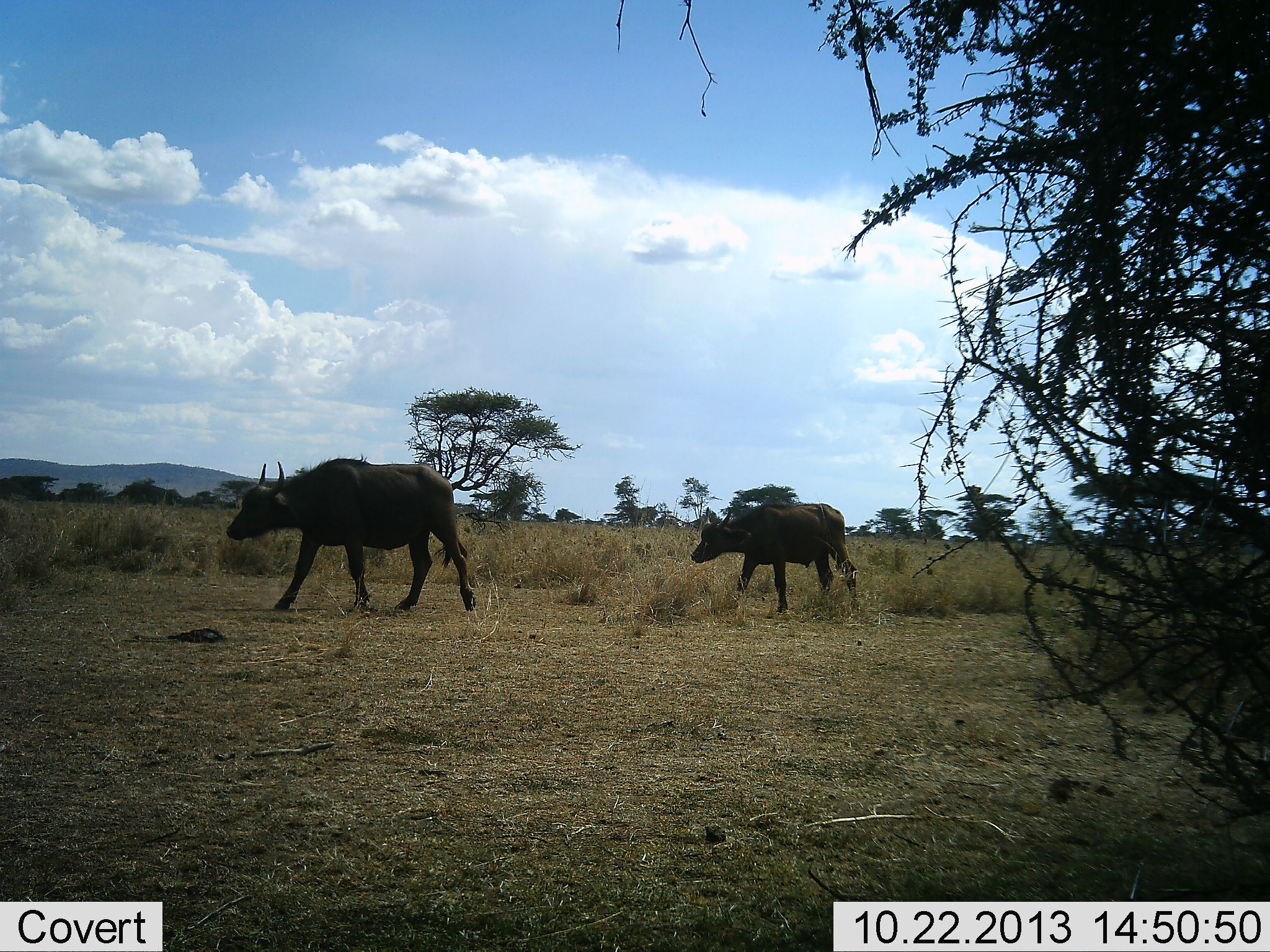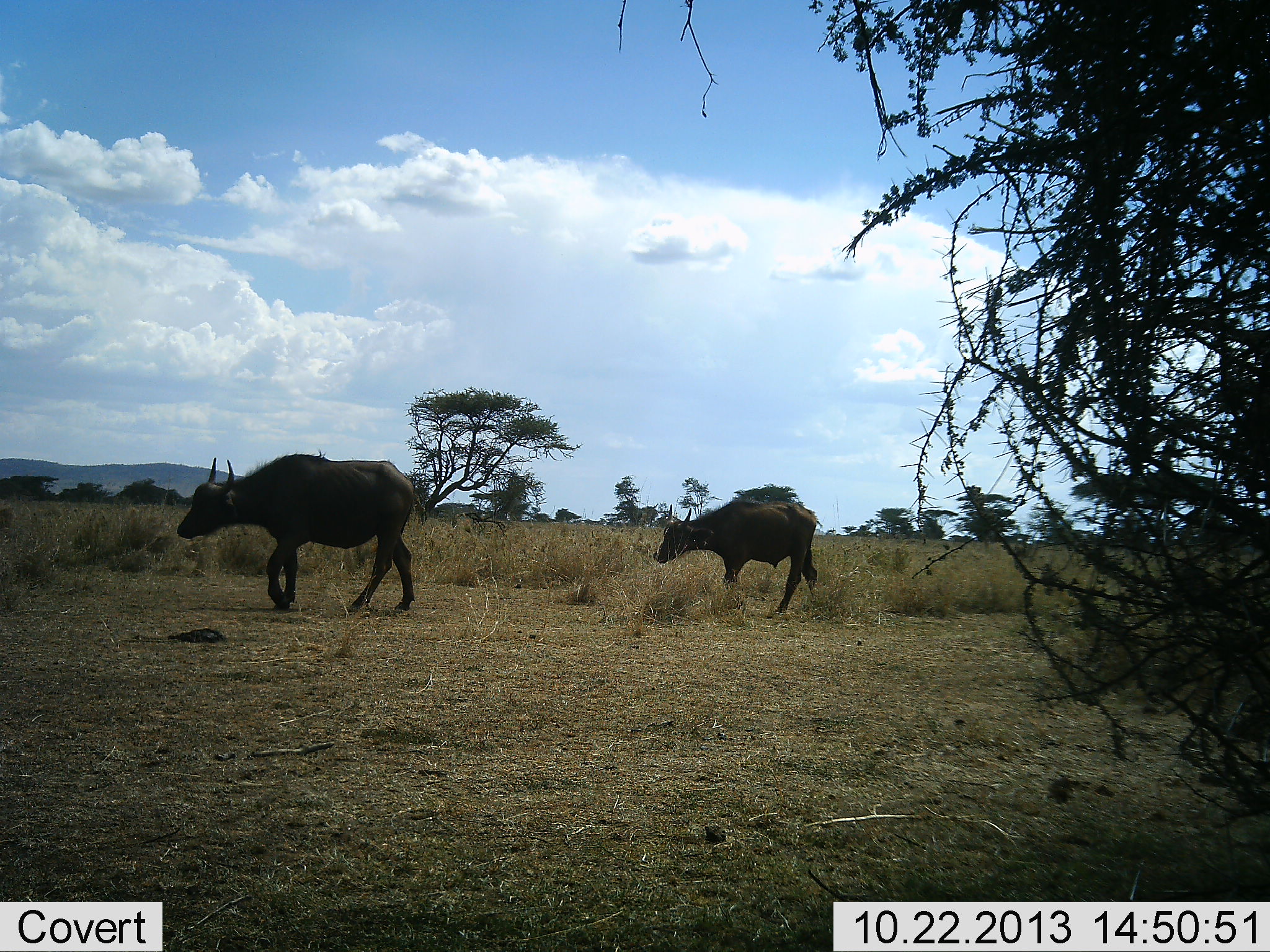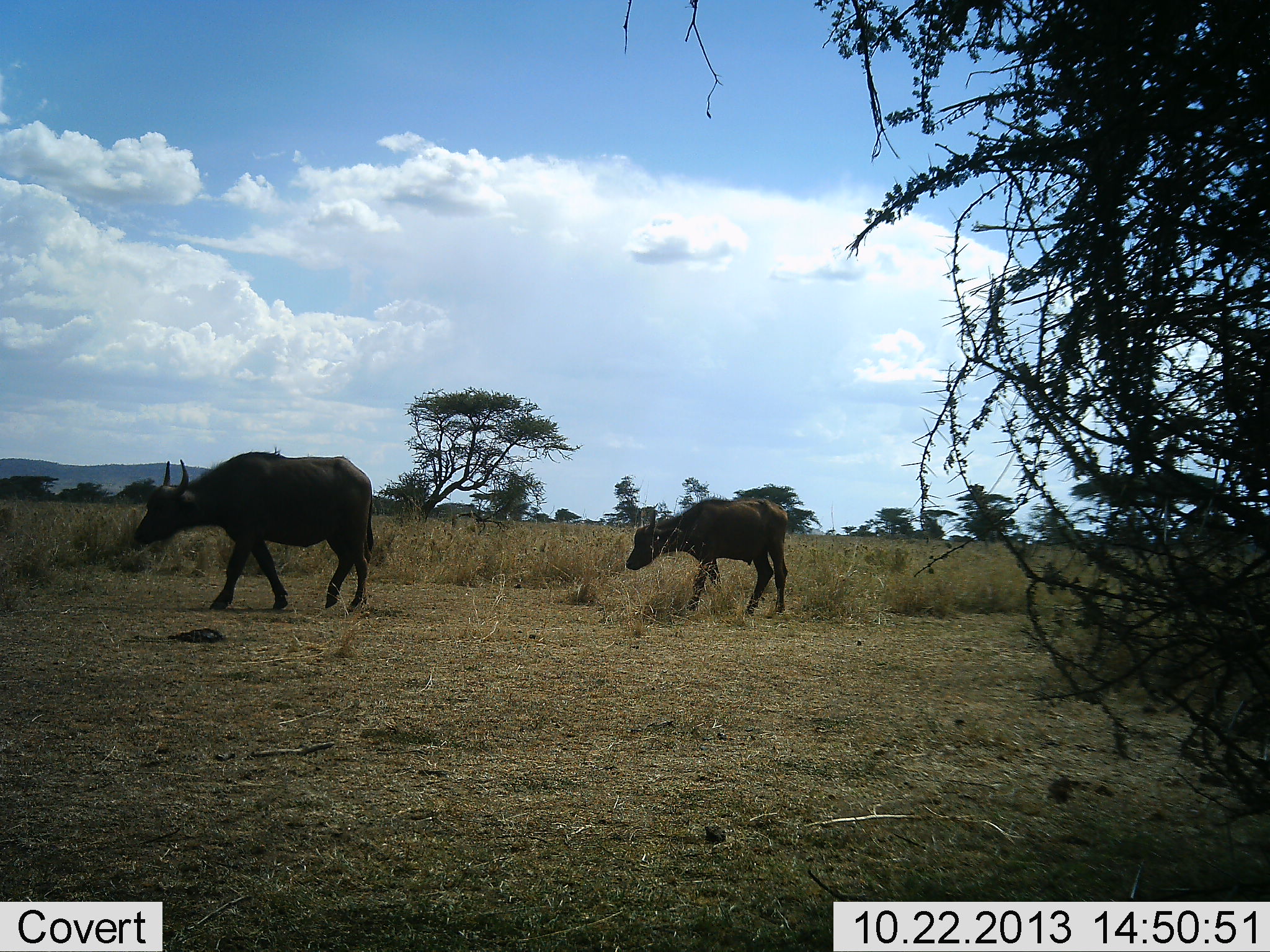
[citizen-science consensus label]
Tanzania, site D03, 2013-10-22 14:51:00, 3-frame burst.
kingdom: Animalia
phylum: Chordata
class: Mammalia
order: Artiodactyla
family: Bovidae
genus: Syncerus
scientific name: Syncerus caffer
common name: cape buffalo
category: buffalo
Buffalo (cape buffalo) (Syncerus caffer), count 2. Behavior (volunteer vote fractions): standing 0%, resting 0%, moving 100%, interacting 0%. Young present (vote fraction): 10%. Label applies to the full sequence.